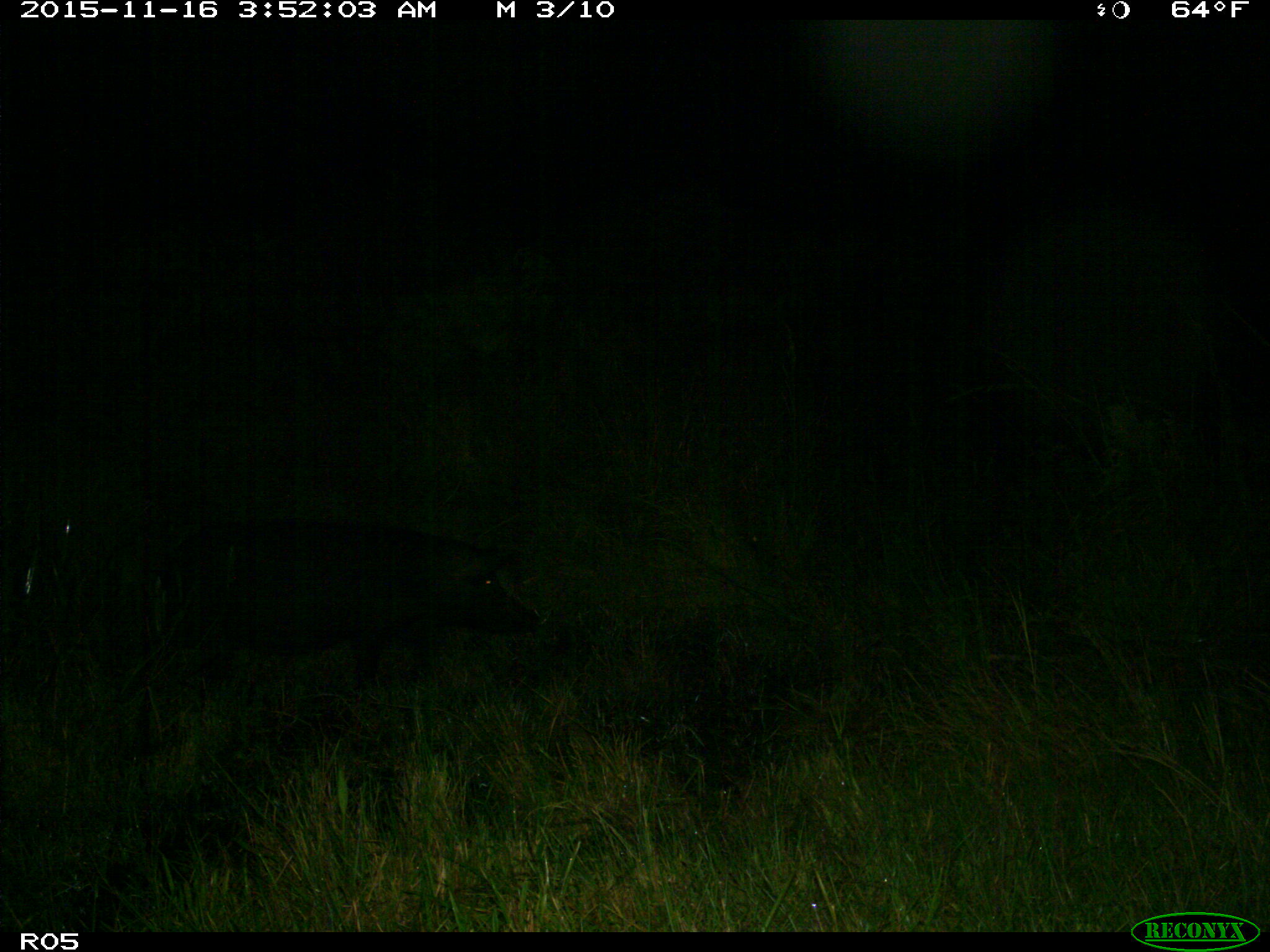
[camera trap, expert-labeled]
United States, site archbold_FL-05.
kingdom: Animalia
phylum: Chordata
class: Mammalia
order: Artiodactyla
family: Suidae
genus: Sus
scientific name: Sus scrofa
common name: wild boar